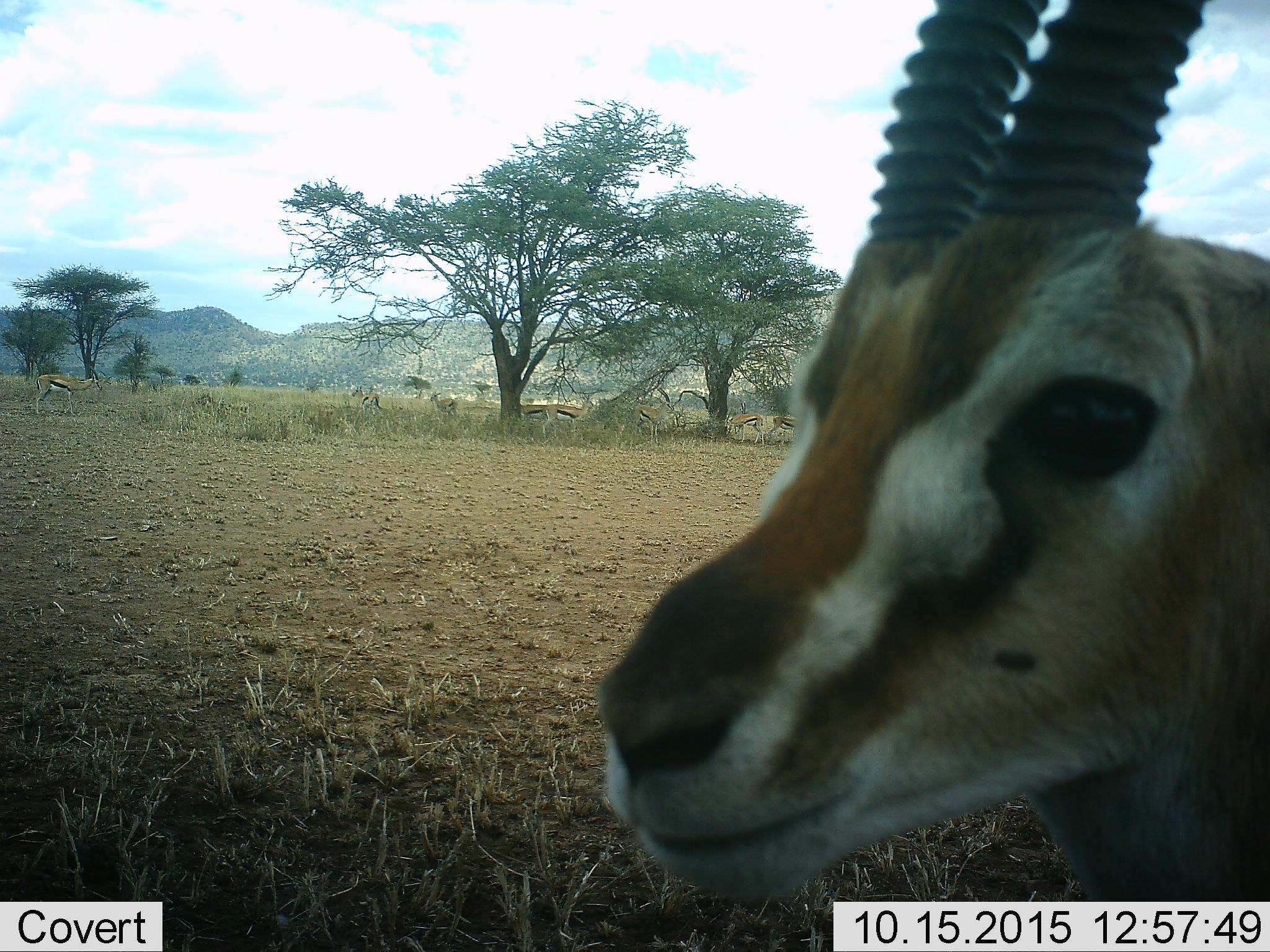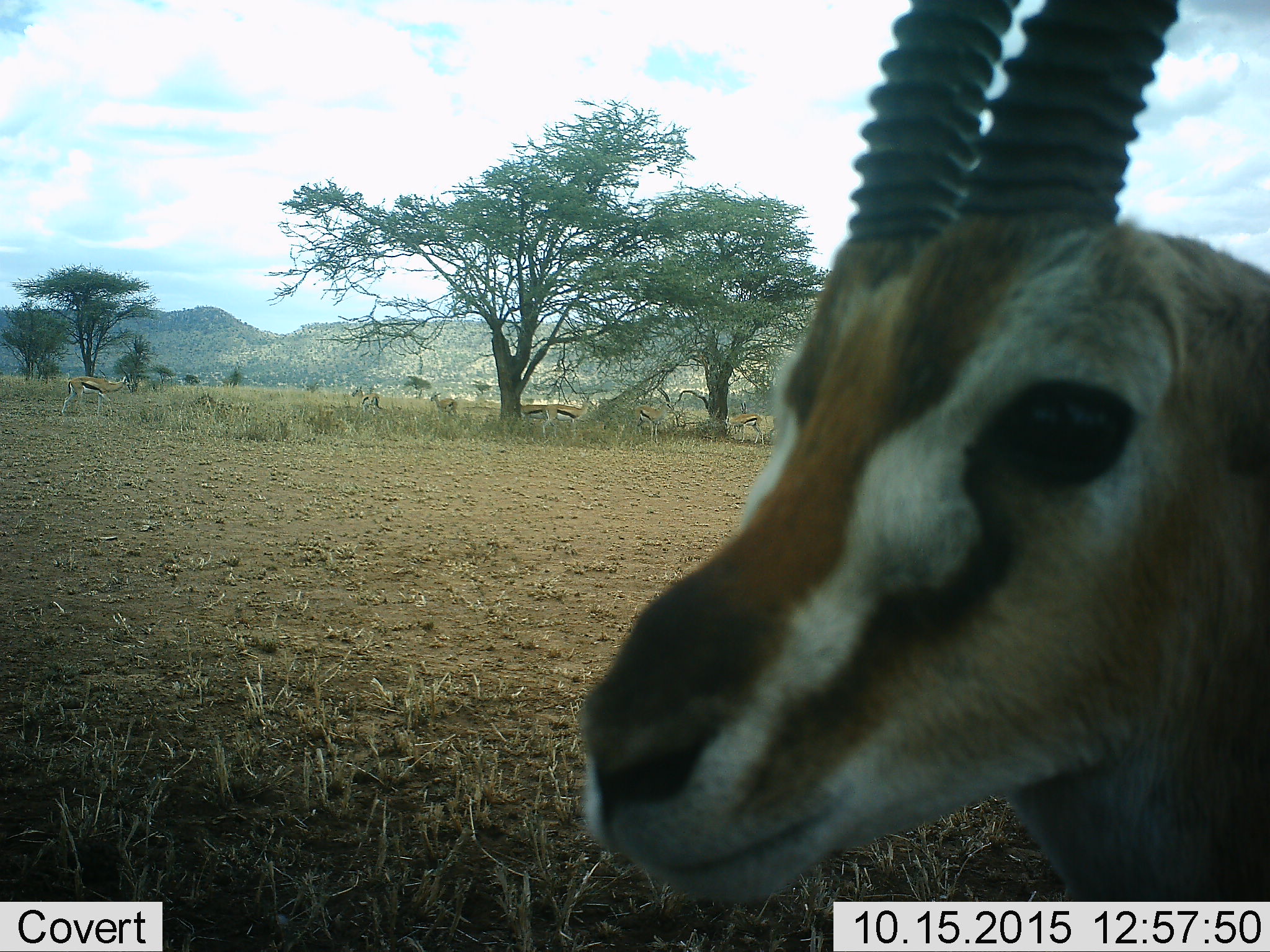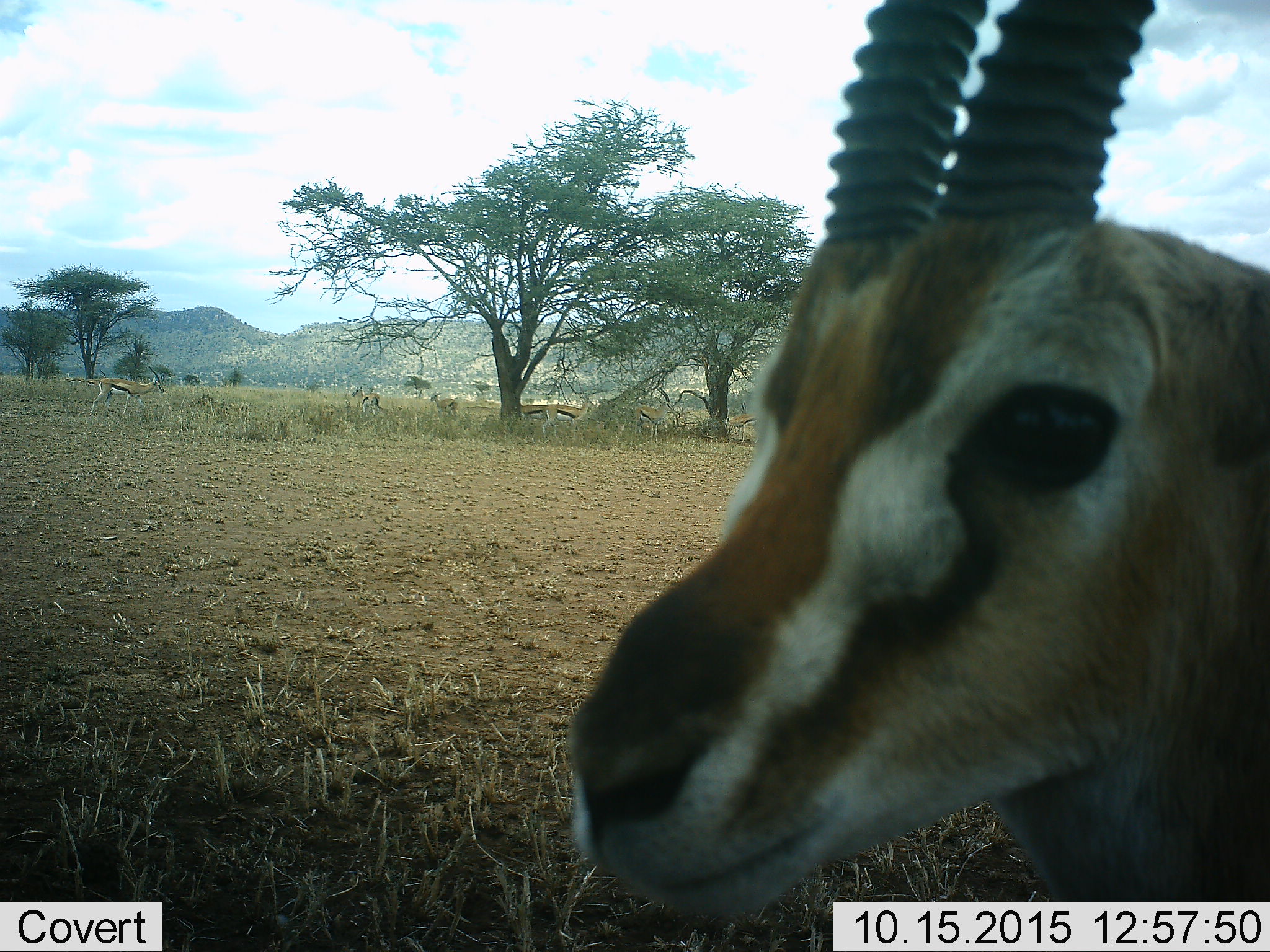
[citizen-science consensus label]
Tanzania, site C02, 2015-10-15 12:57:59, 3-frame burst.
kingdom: Animalia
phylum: Chordata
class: Mammalia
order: Artiodactyla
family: Bovidae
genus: Eudorcas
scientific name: Eudorcas thomsonii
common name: thomson's gazelle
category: gazellethomsons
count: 8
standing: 78%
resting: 17%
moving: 44%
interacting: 17%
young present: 0%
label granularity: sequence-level